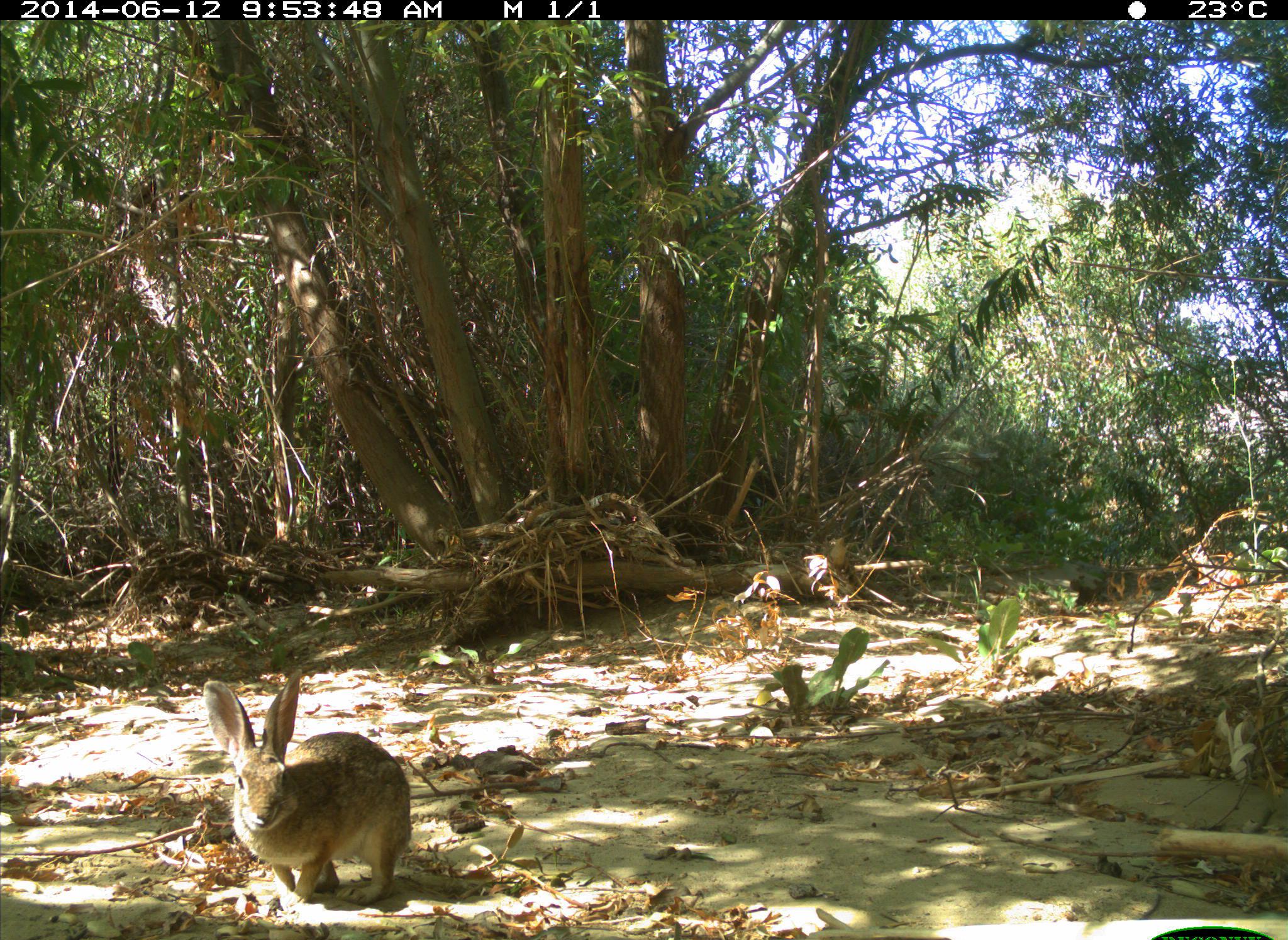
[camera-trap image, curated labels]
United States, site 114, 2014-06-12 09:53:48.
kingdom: Animalia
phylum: Chordata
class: Mammalia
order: Lagomorpha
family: Leporidae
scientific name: Leporidae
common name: rabbits and hares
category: rabbit